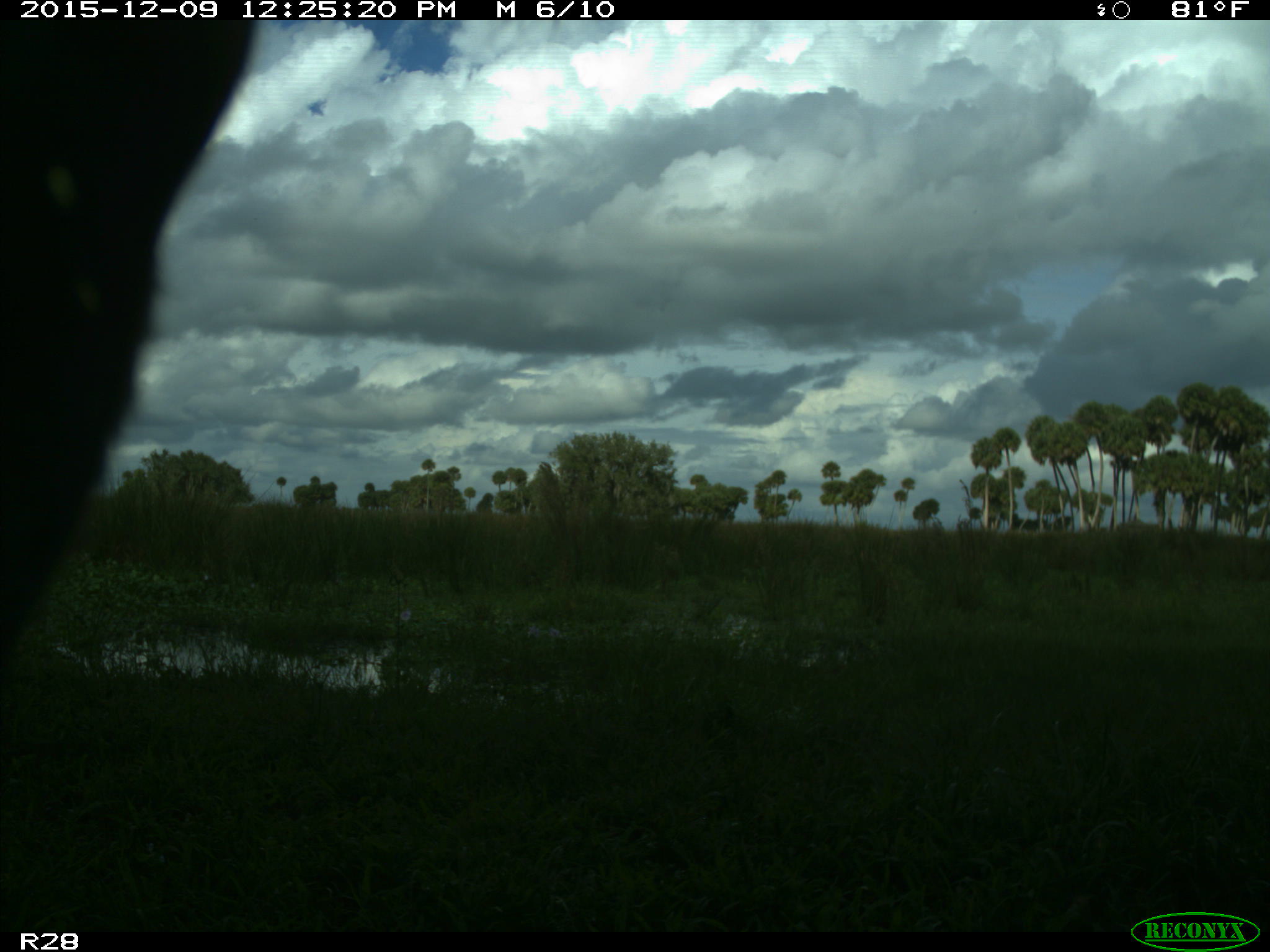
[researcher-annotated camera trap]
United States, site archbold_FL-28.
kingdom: Animalia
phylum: Chordata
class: Mammalia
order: Artiodactyla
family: Bovidae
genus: Bos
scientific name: Bos taurus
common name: domestic cow